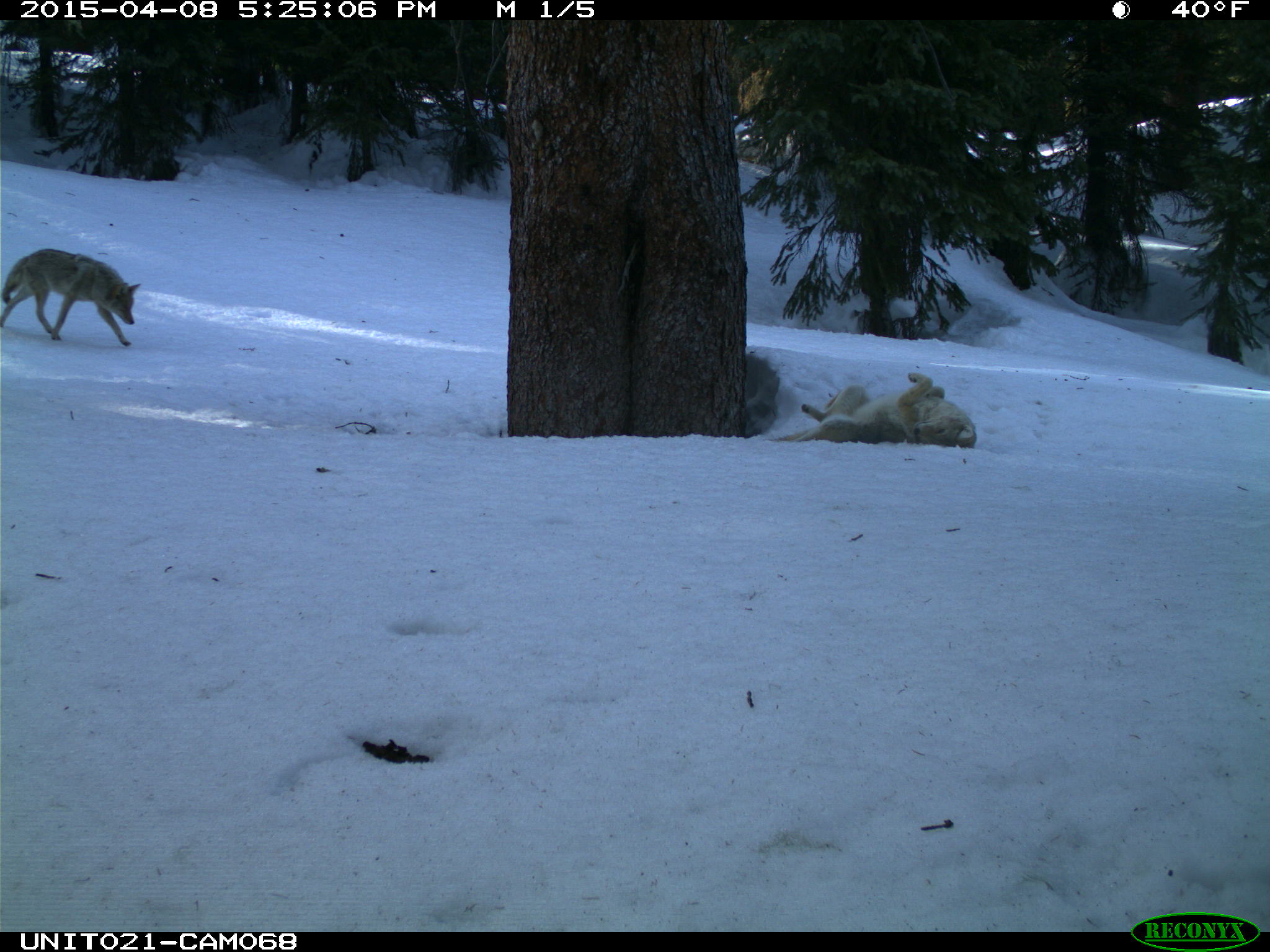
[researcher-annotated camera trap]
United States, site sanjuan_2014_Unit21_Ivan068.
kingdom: Animalia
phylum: Chordata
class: Mammalia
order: Carnivora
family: Canidae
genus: Canis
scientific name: Canis latrans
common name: coyote